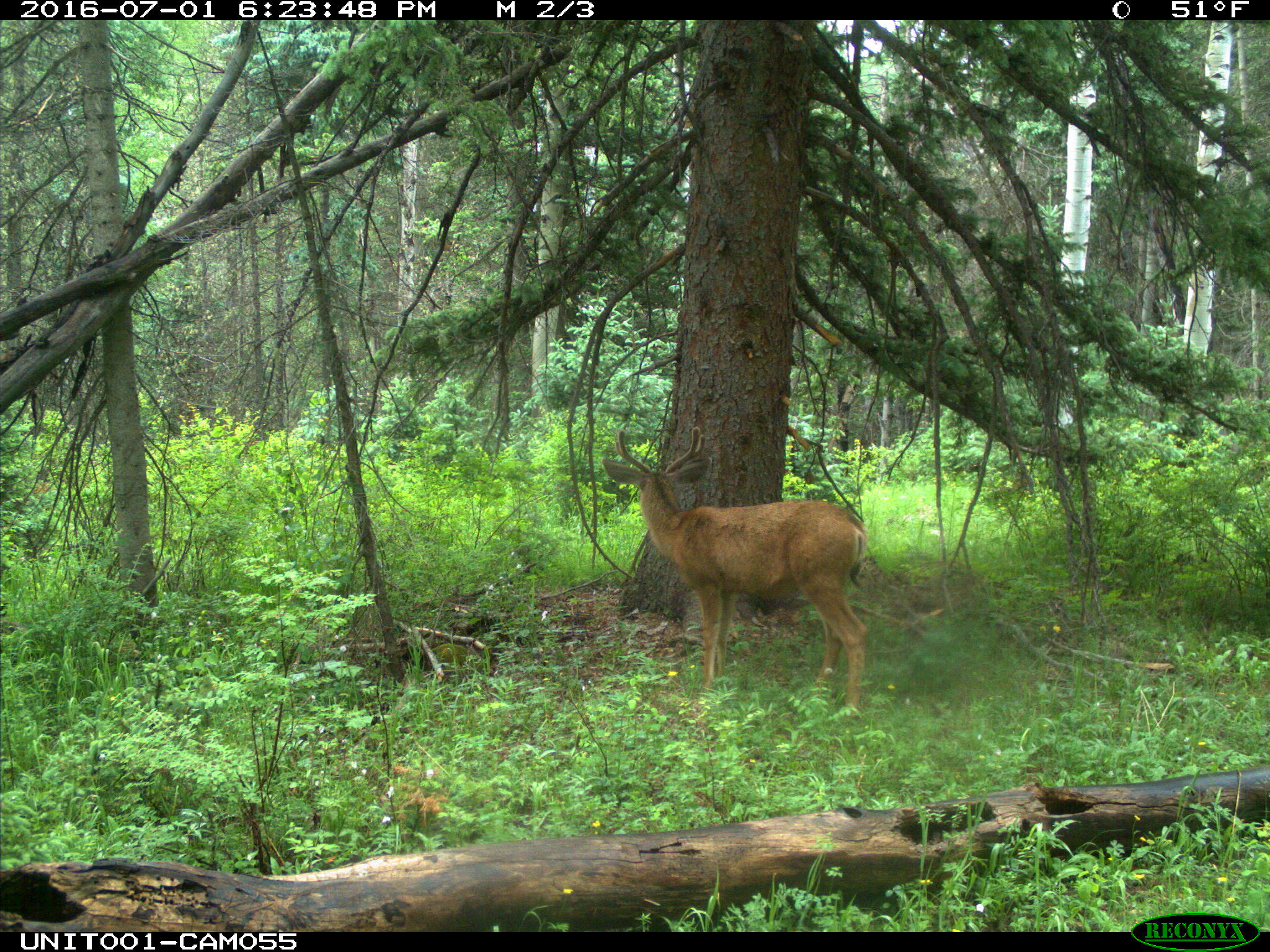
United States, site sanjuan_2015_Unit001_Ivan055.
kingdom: Animalia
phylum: Chordata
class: Mammalia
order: Artiodactyla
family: Cervidae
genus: Odocoileus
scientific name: Odocoileus hemionus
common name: mule deer